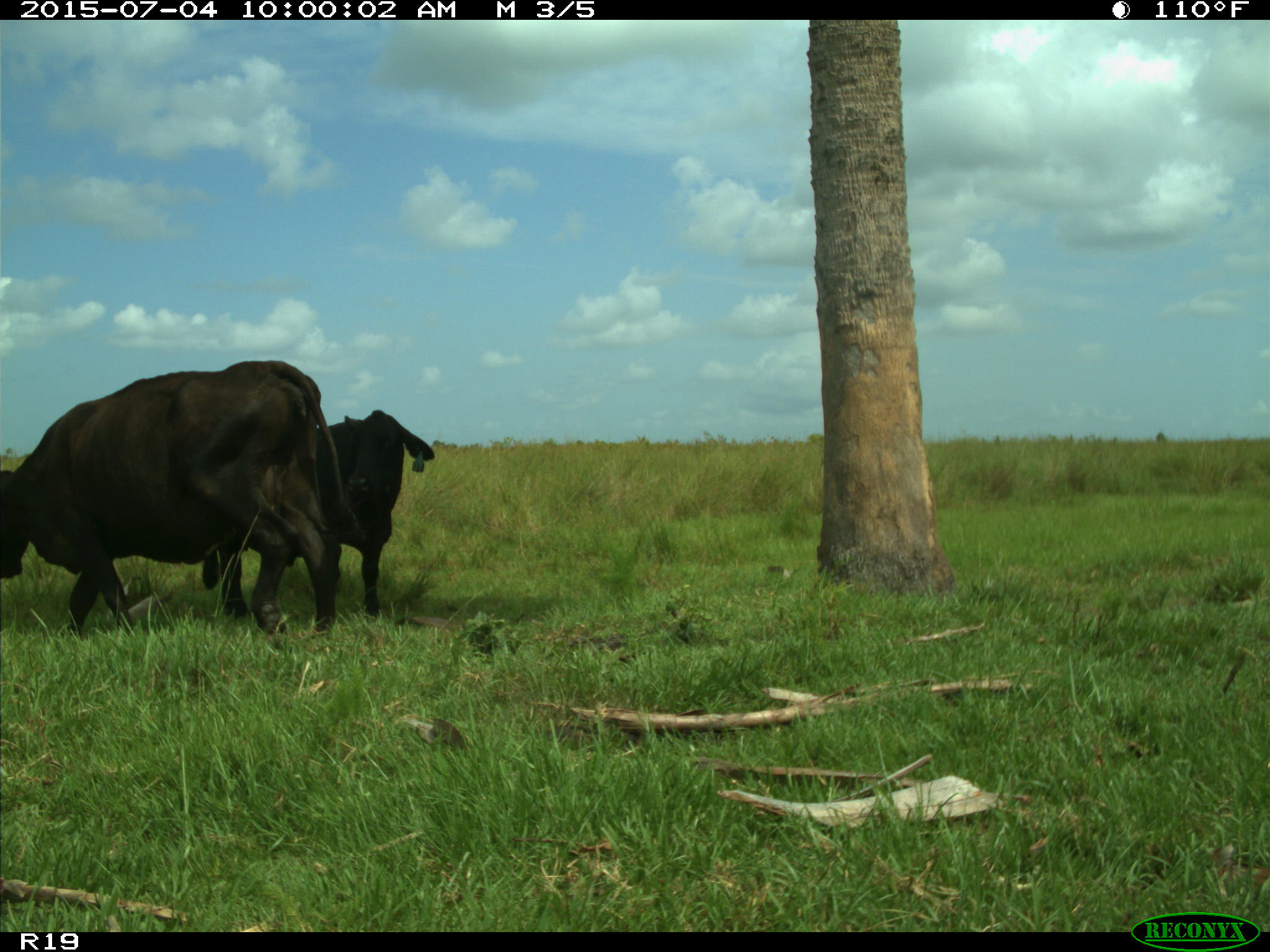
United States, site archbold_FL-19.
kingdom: Animalia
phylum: Chordata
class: Mammalia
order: Artiodactyla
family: Bovidae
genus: Bos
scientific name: Bos taurus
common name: domestic cow